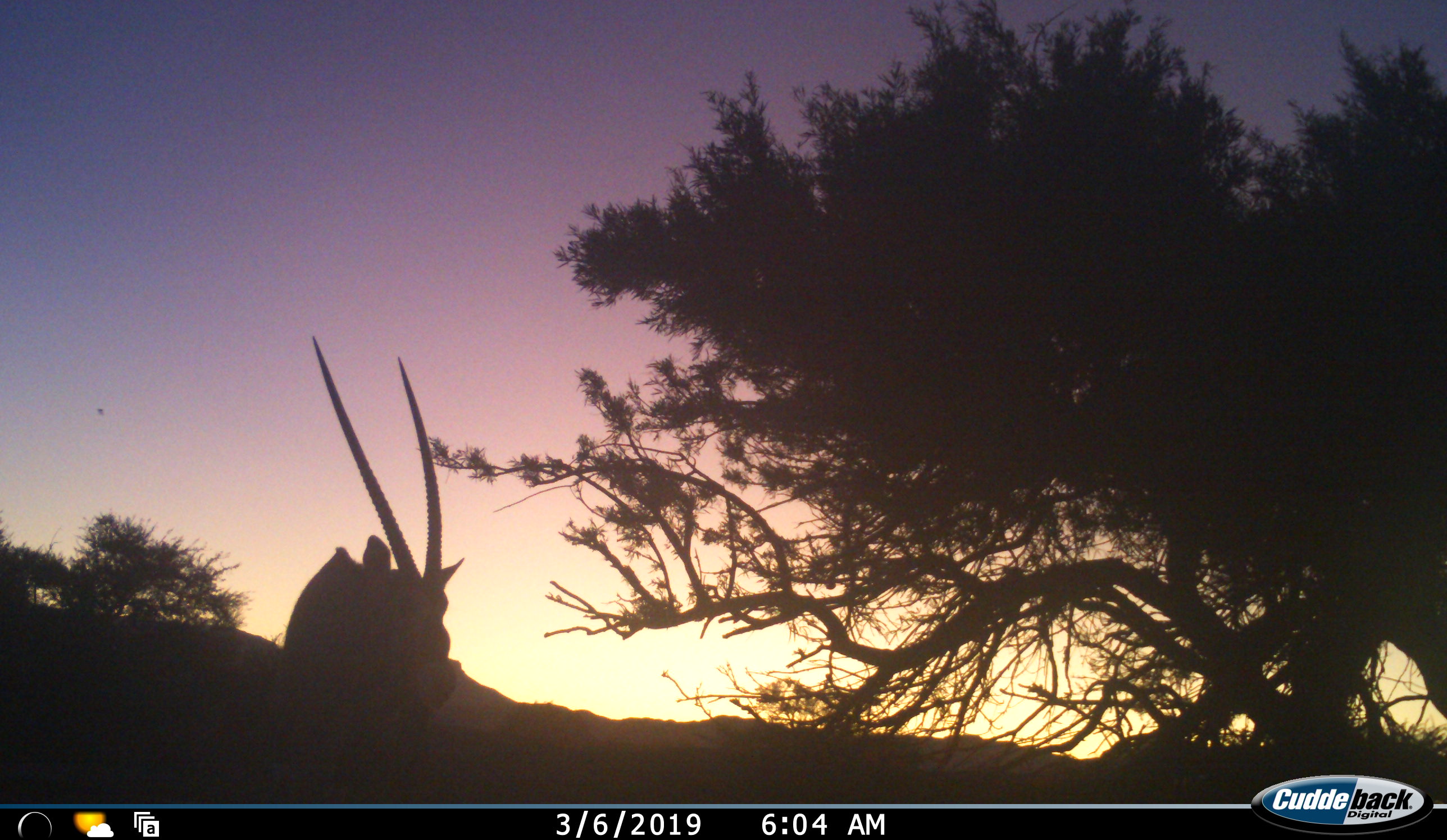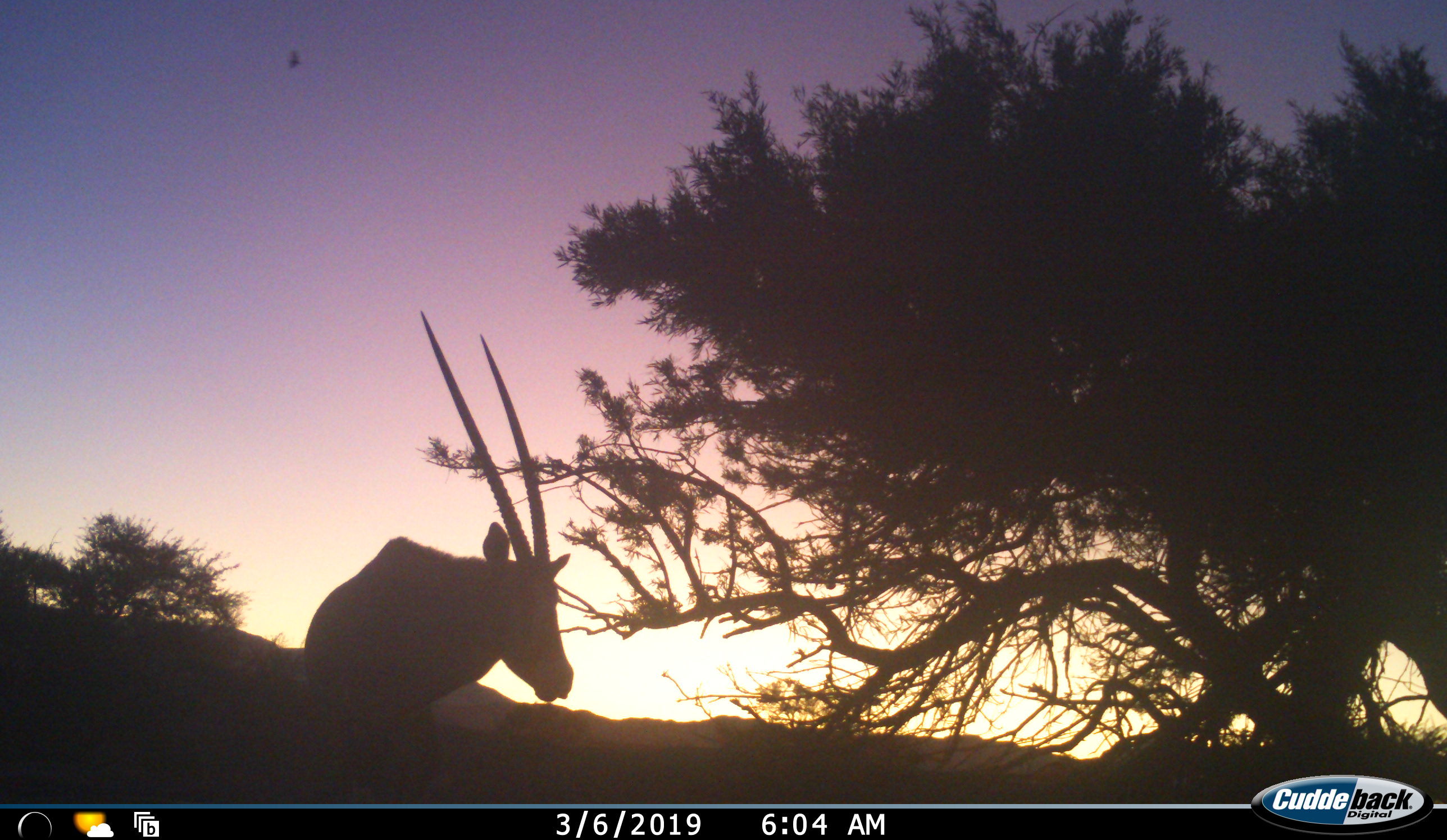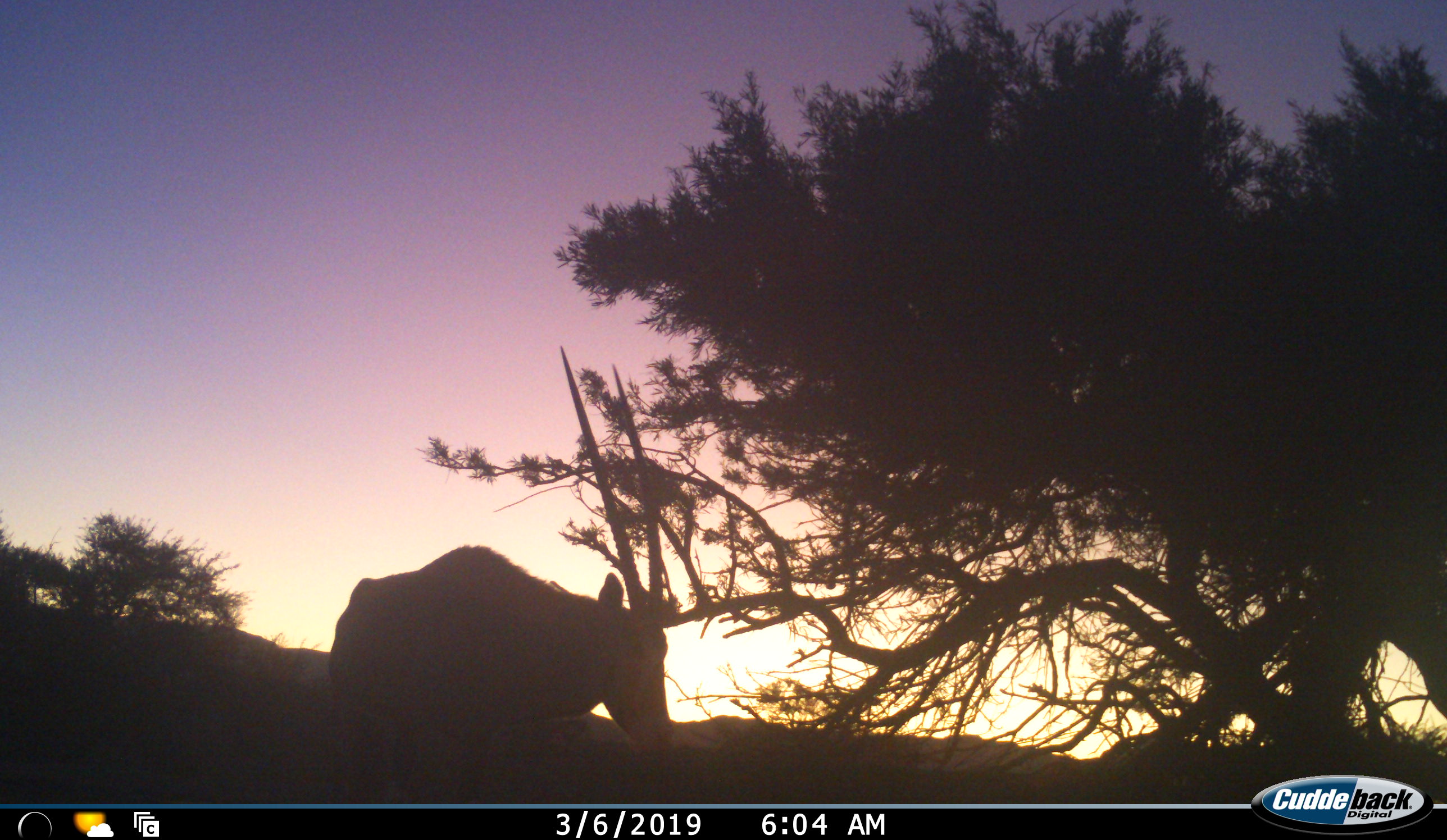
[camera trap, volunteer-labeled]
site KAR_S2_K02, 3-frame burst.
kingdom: Animalia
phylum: Chordata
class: Mammalia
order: Artiodactyla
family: Bovidae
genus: Oryx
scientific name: Oryx gazella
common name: gemsbok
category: oryx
Oryx (gemsbok) (Oryx gazella), count 1. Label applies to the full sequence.